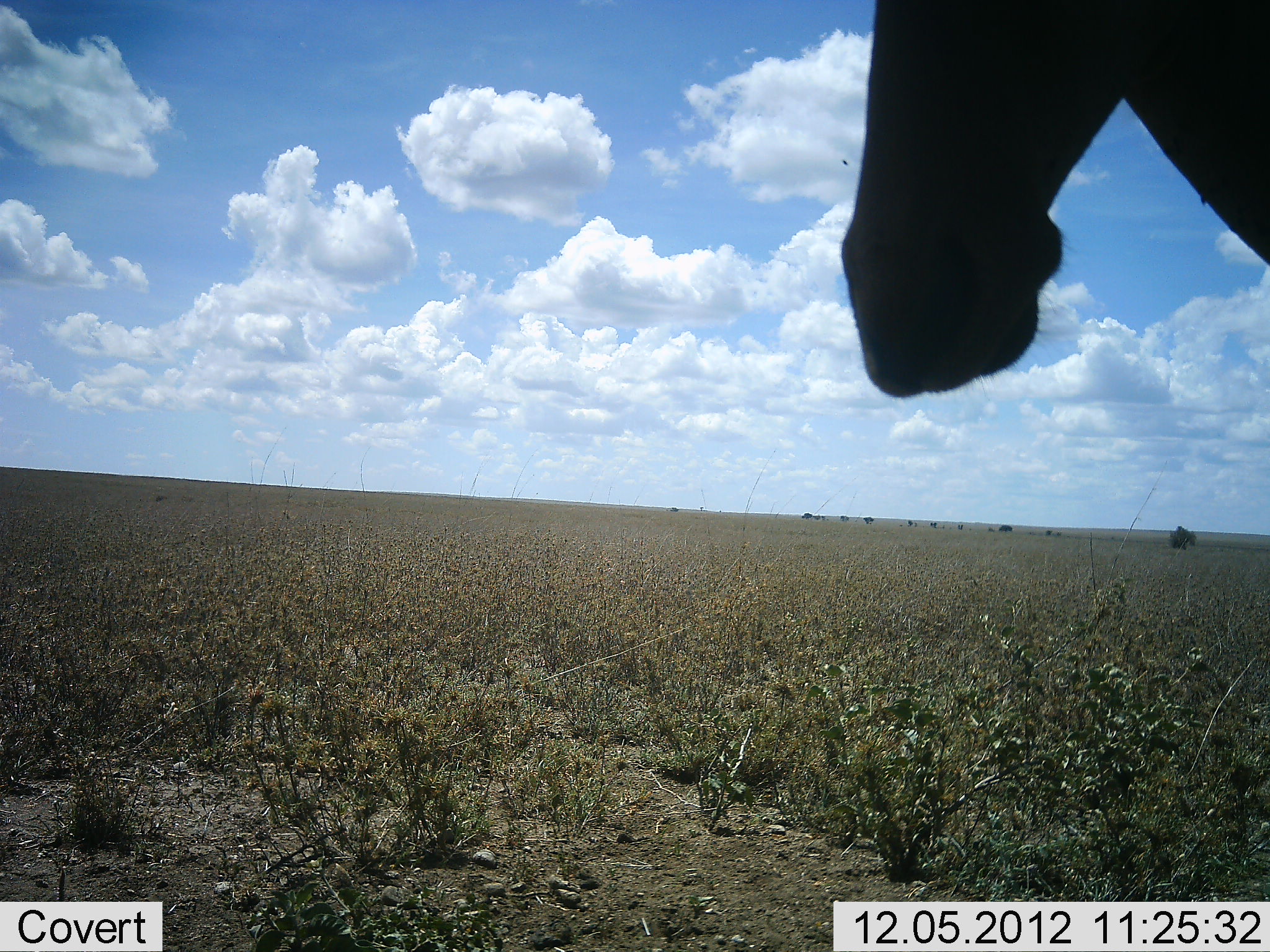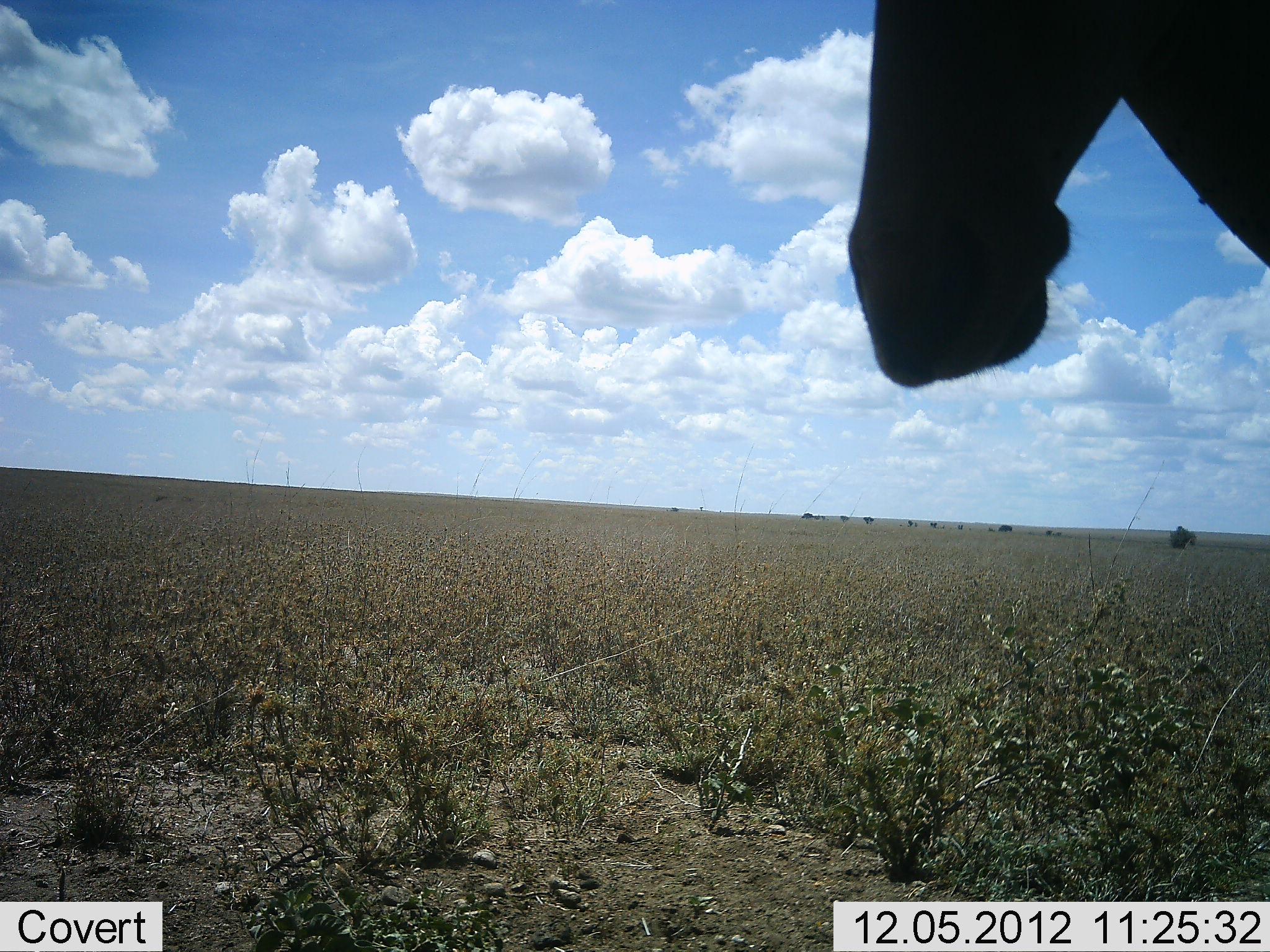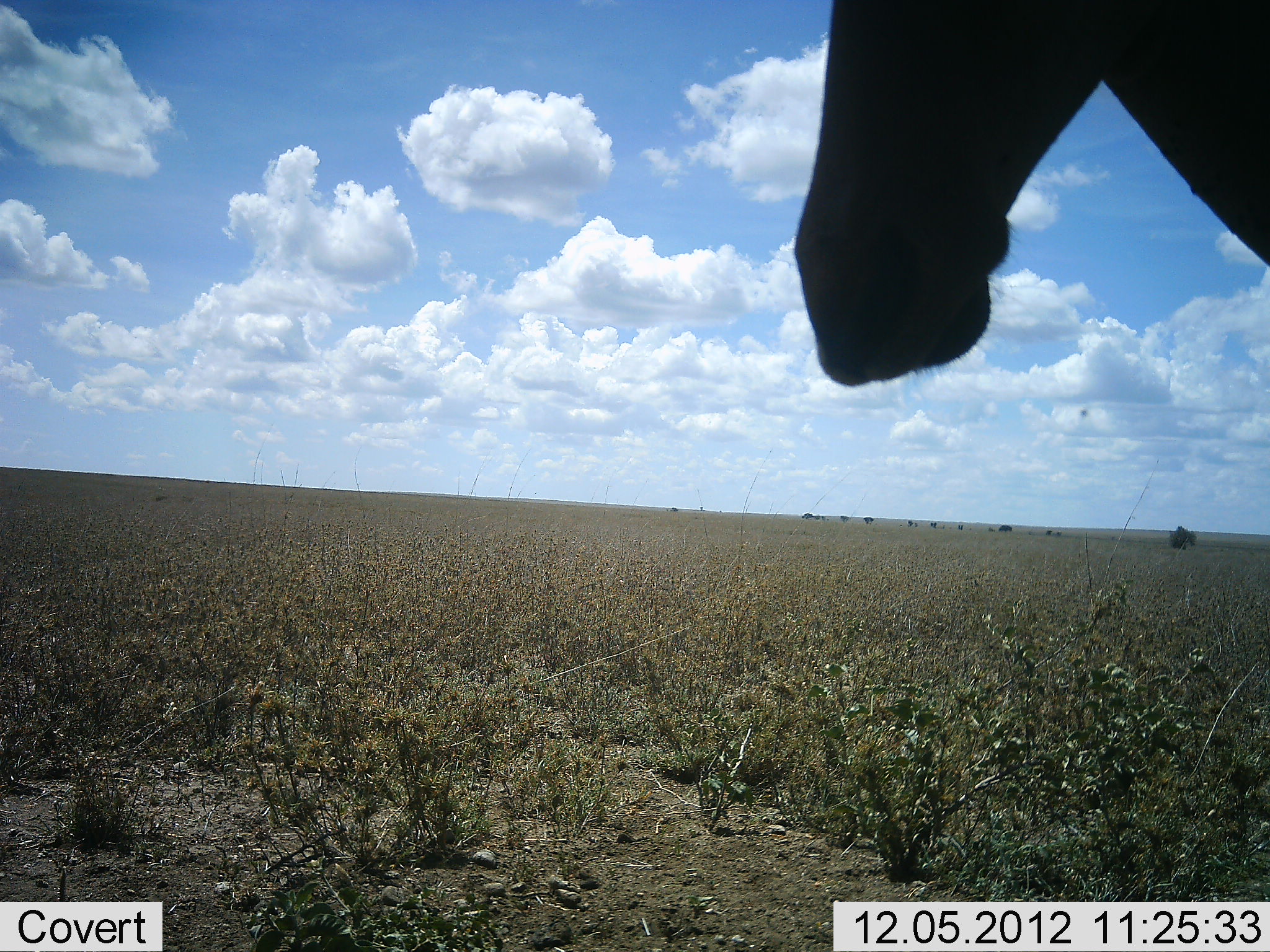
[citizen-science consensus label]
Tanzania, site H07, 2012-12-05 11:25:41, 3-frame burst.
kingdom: Animalia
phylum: Chordata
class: Mammalia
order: Artiodactyla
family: Bovidae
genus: Alcelaphus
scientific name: Alcelaphus buselaphus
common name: hartebeest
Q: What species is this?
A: Hartebeest (Alcelaphus buselaphus).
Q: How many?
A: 1.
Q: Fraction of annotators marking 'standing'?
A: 100%.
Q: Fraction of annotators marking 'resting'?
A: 0%.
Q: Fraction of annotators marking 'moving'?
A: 0%.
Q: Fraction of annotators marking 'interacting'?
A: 0%.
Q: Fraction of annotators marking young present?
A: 0%.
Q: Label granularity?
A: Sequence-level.